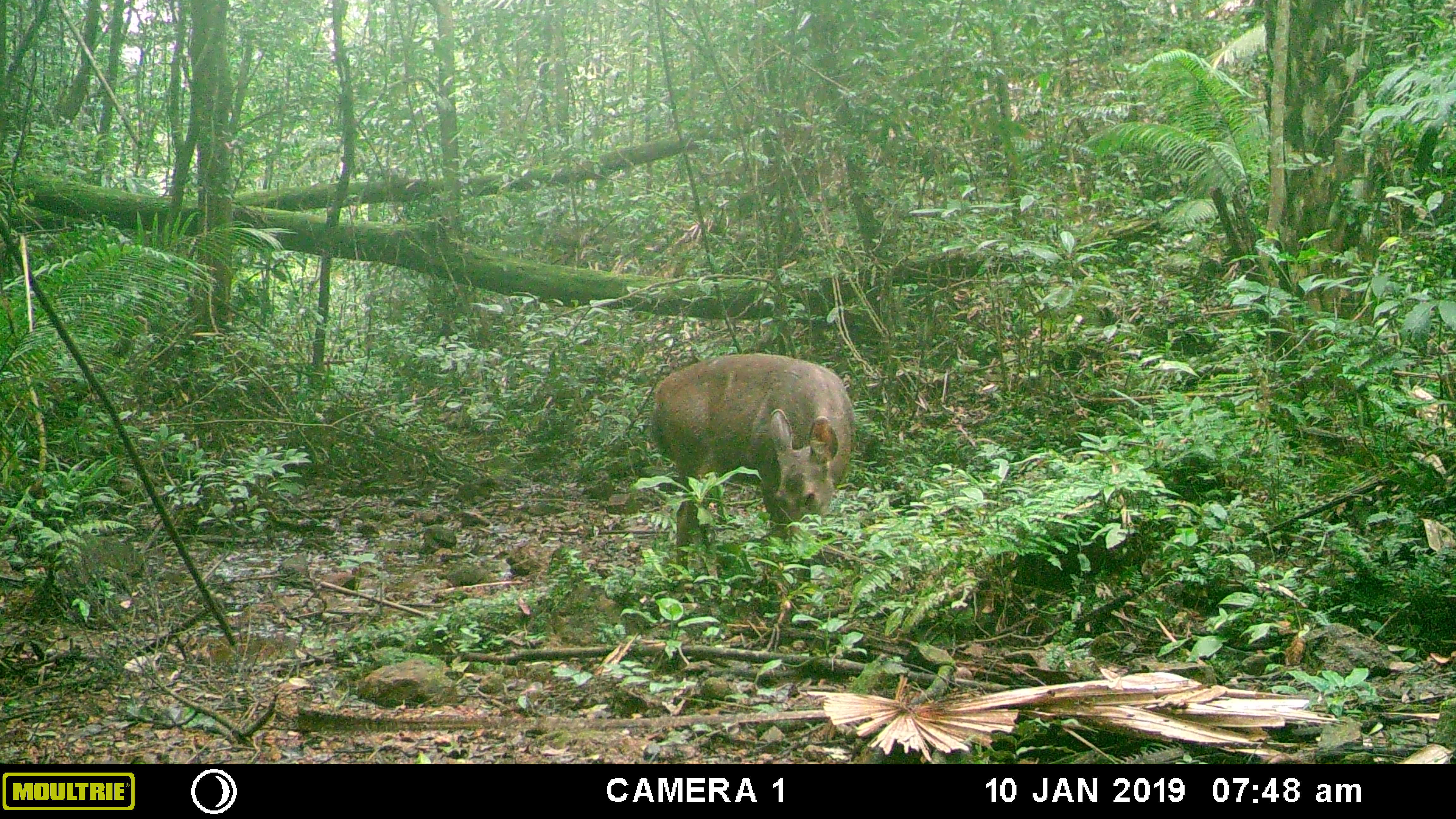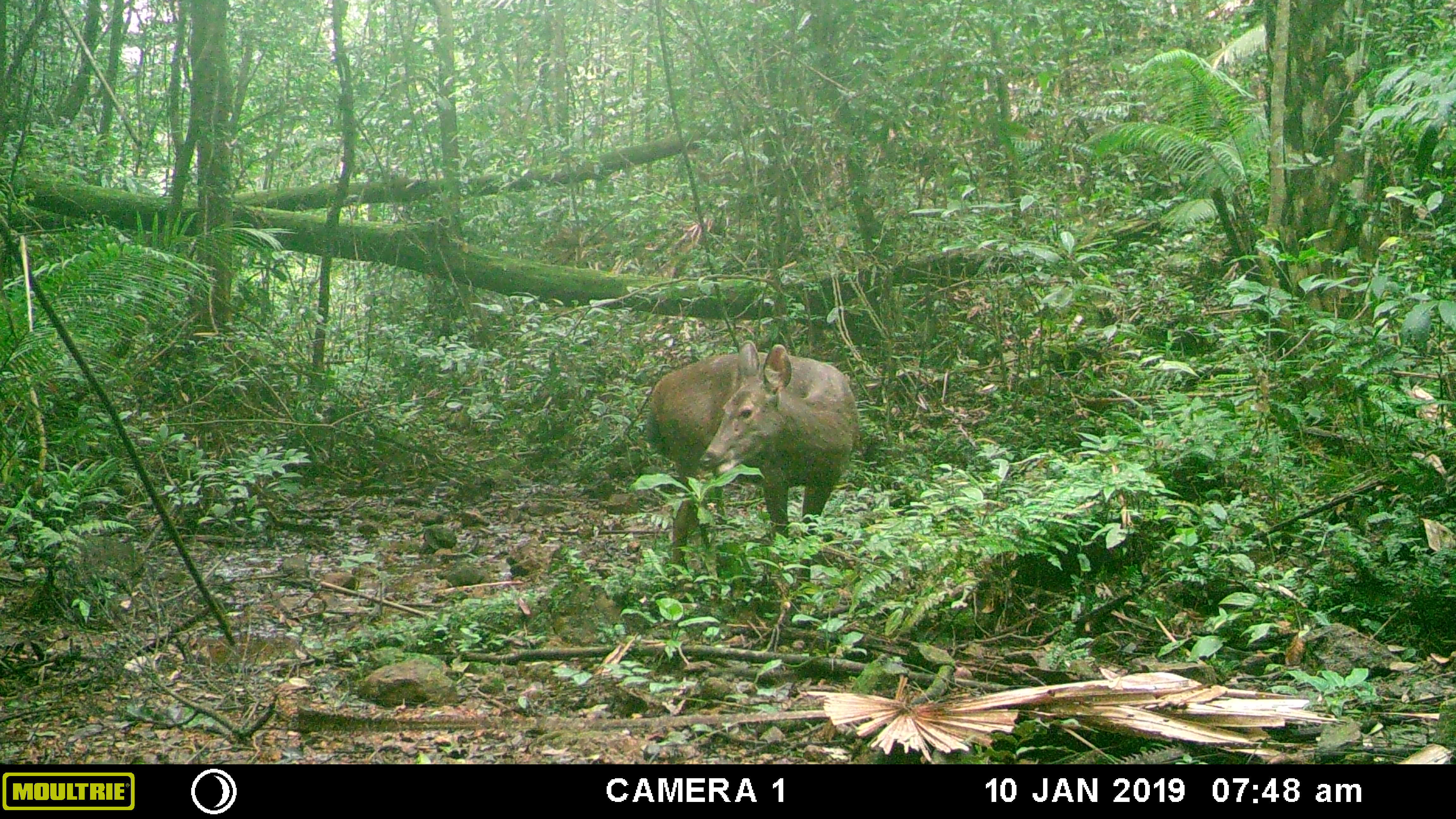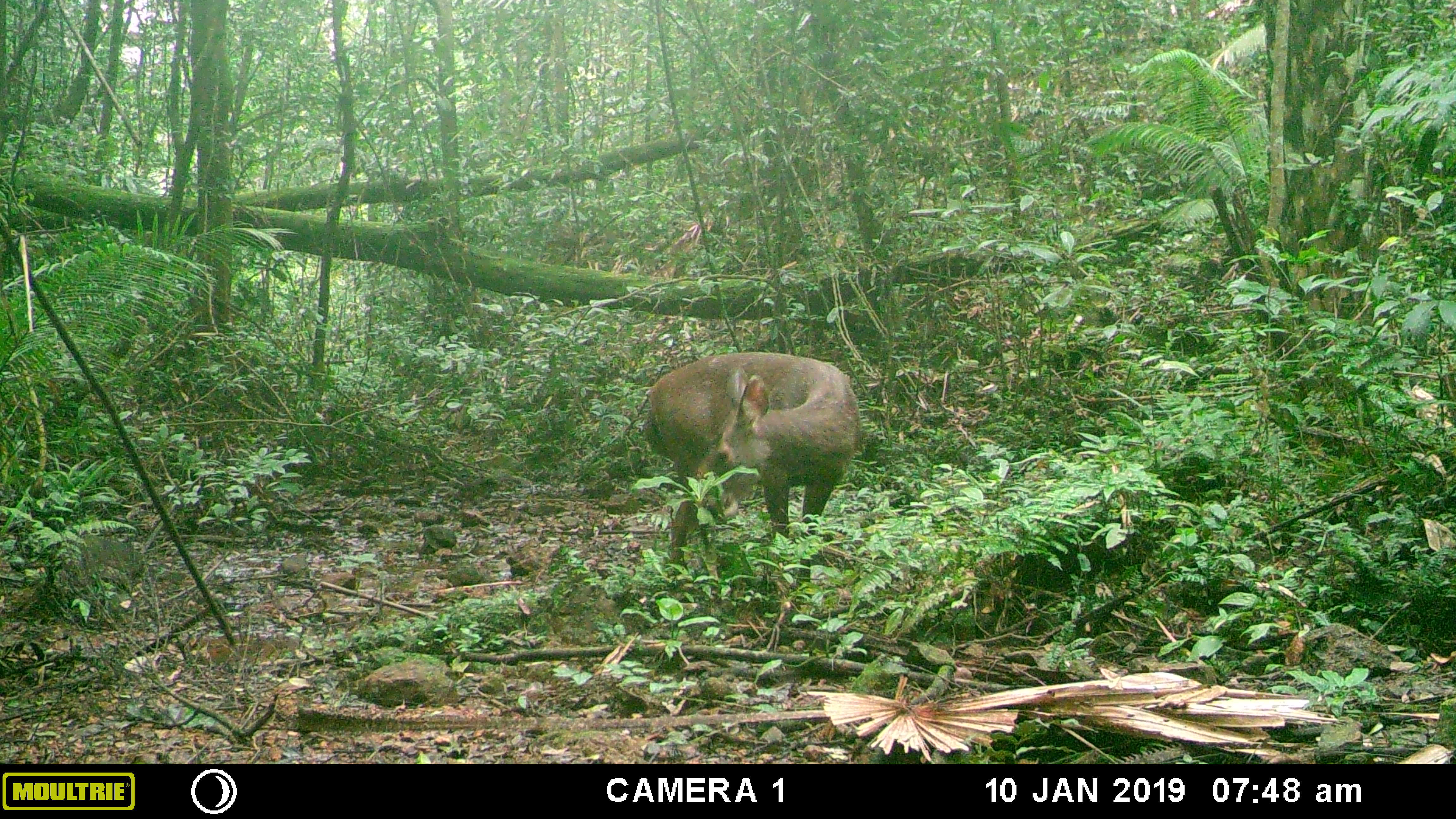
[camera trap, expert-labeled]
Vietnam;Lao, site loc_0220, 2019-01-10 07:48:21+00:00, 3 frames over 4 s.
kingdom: Animalia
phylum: Chordata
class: Mammalia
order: Artiodactyla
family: Cervidae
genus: Rusa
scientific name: Rusa unicolor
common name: sambar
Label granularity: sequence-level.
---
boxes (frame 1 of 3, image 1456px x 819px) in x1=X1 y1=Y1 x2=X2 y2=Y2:
sambar: x1=653 y1=352 x2=855 y2=572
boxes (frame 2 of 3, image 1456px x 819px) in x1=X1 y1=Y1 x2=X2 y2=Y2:
sambar: x1=644 y1=340 x2=859 y2=576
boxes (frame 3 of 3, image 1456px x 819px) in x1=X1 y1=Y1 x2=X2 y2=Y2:
sambar: x1=644 y1=351 x2=863 y2=578